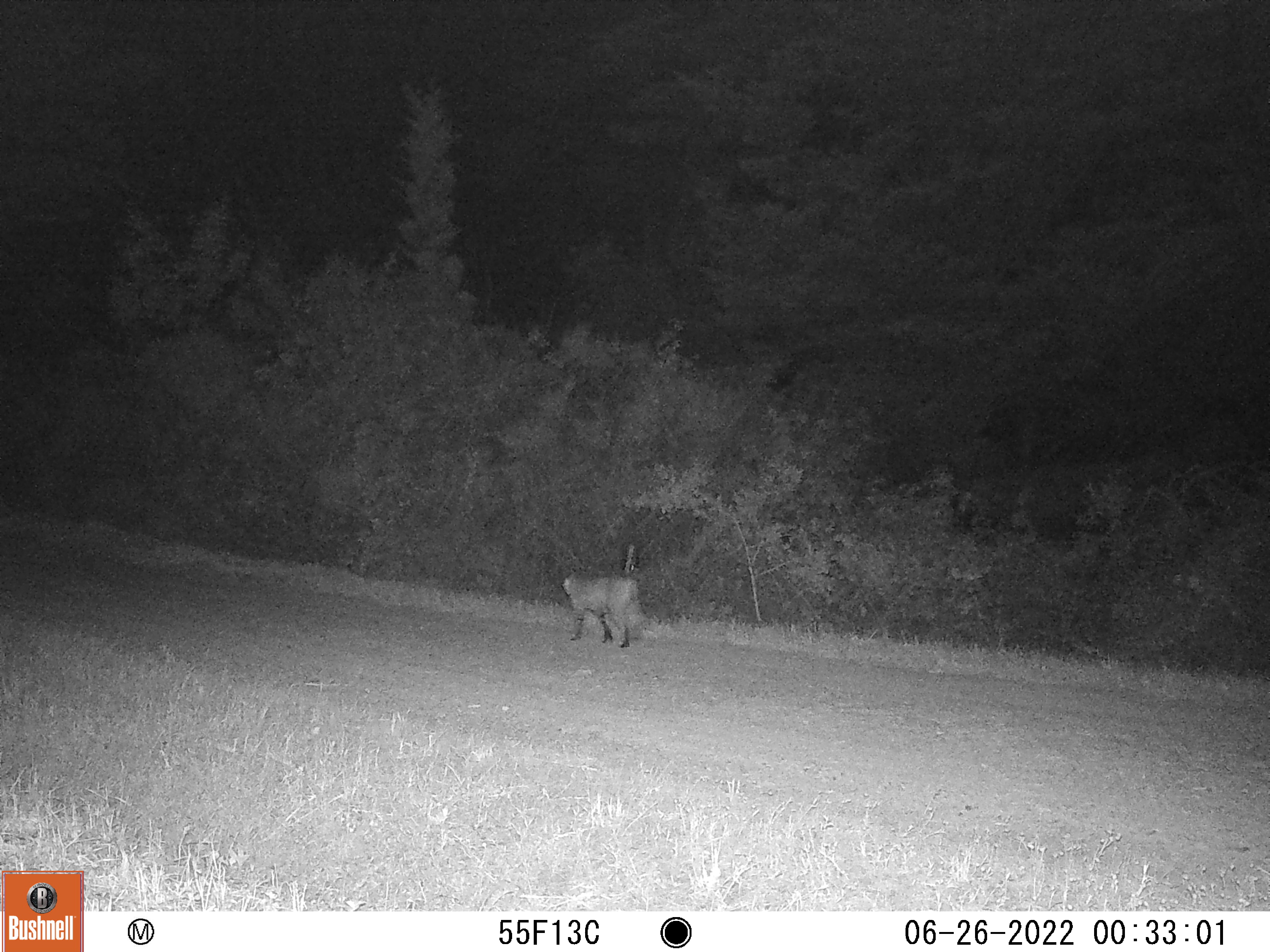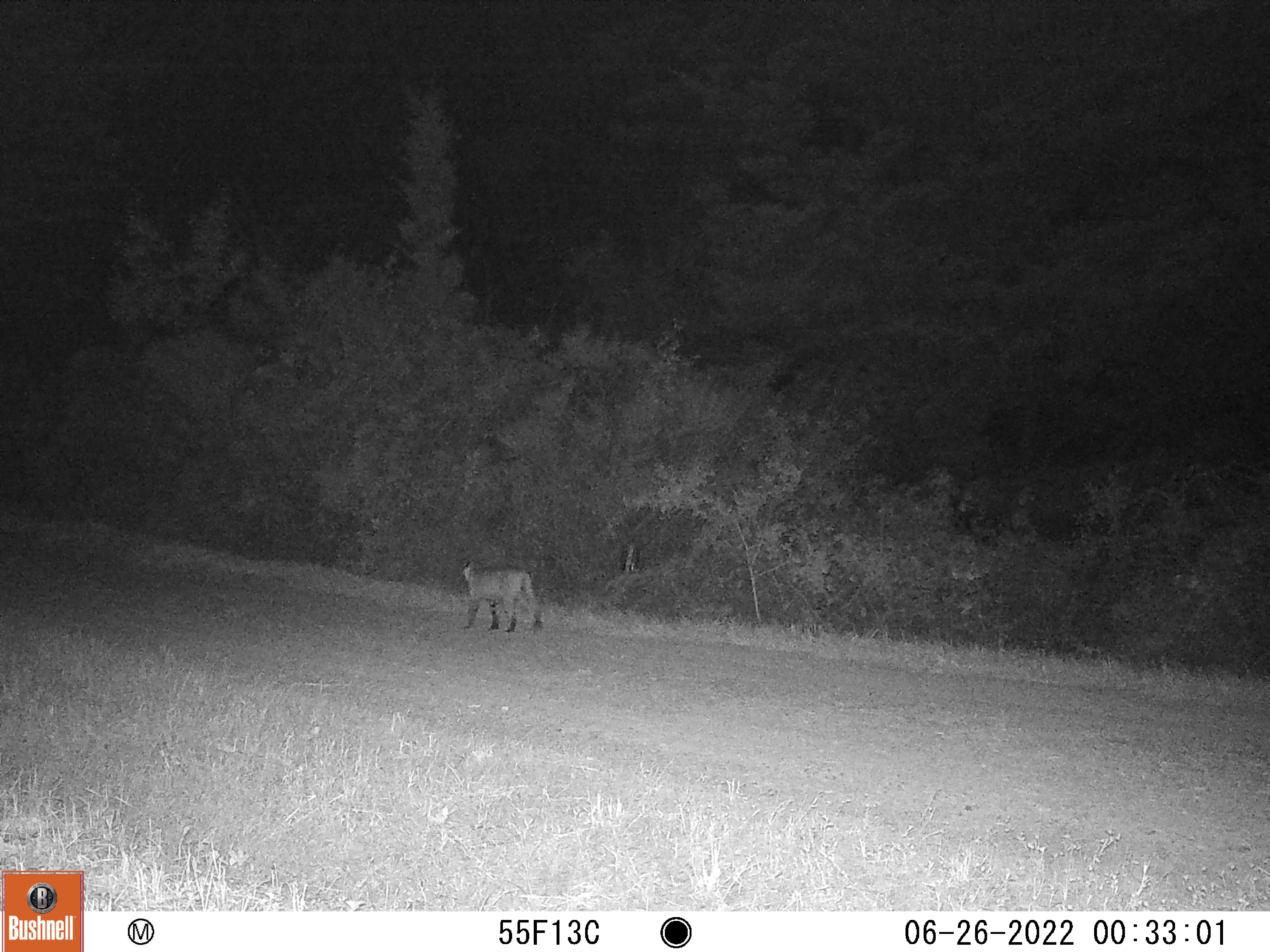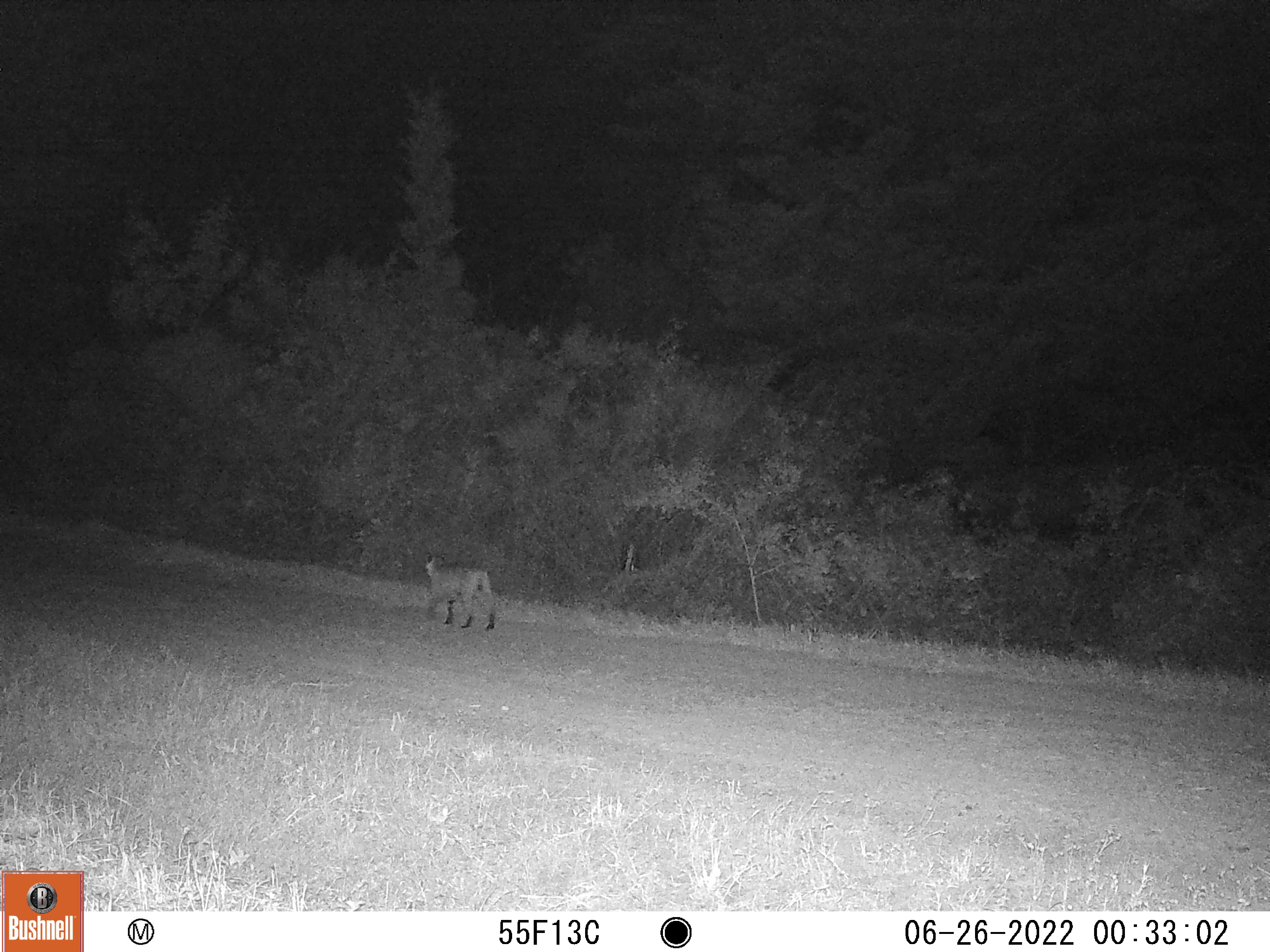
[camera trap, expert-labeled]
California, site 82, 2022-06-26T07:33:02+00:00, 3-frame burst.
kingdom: Animalia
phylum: Chordata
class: Mammalia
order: Carnivora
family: Felidae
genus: Lynx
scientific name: Lynx rufus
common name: bobcat